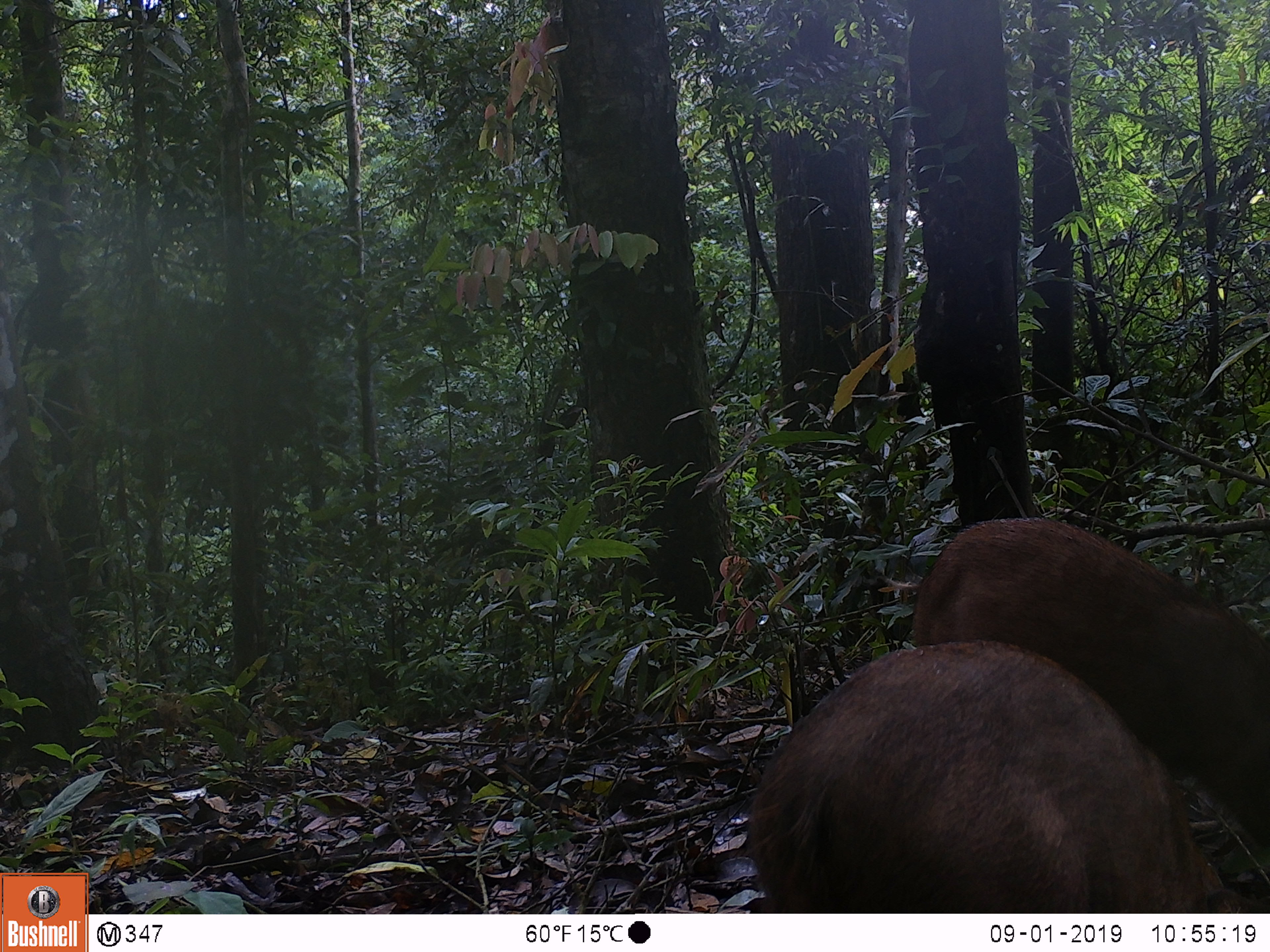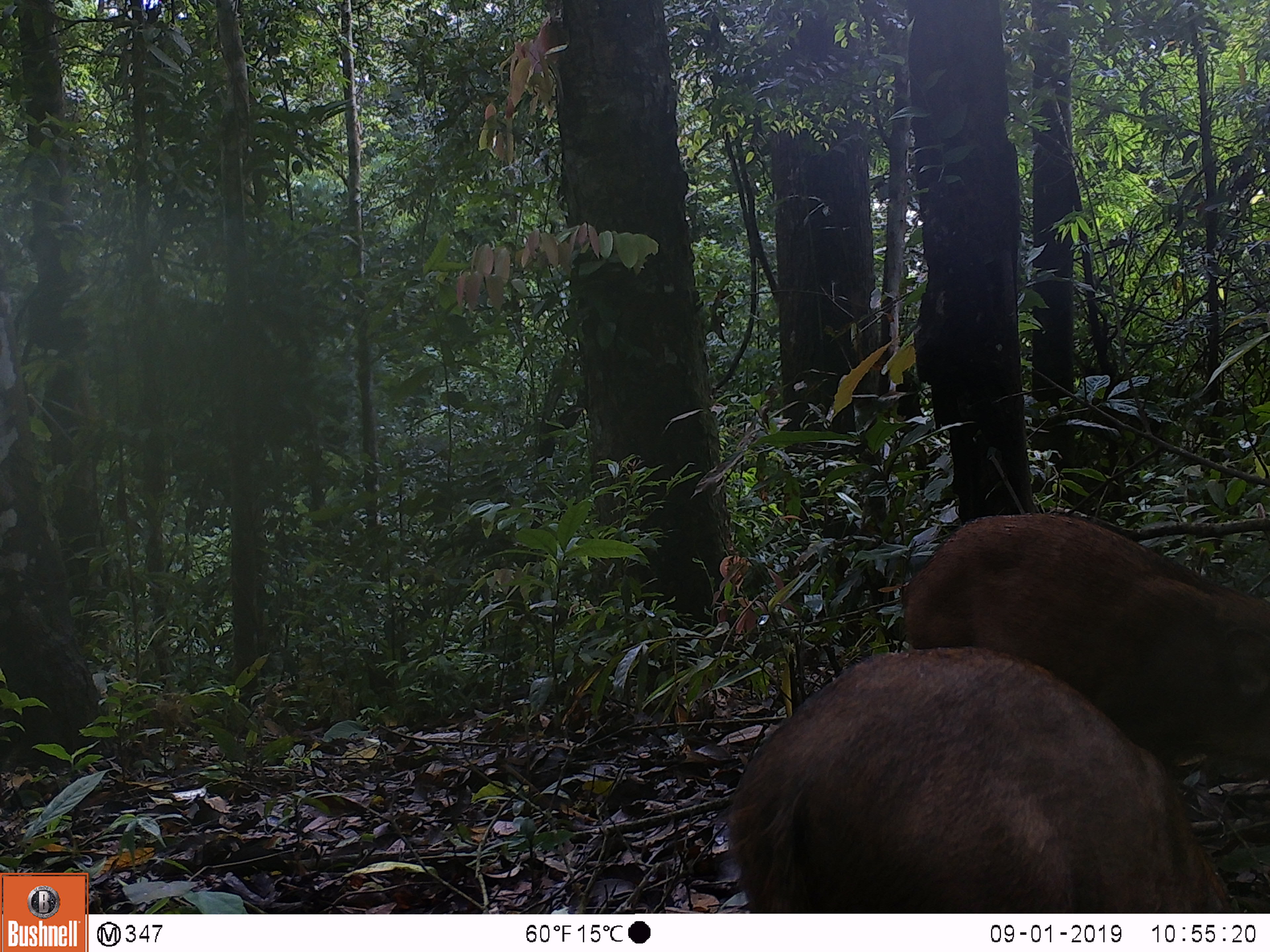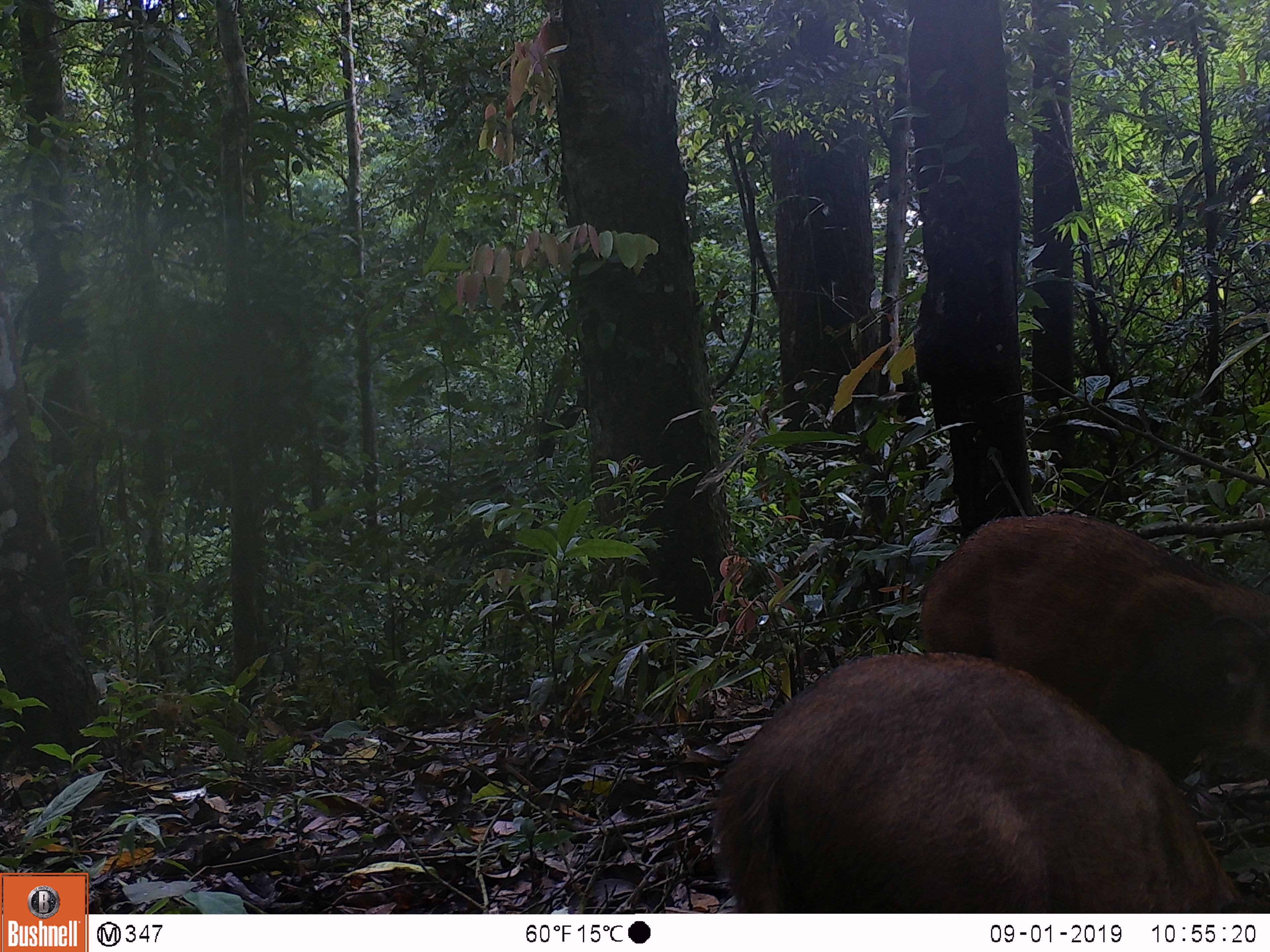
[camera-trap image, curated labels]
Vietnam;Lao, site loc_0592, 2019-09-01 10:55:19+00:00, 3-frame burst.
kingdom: Animalia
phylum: Chordata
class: Mammalia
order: Artiodactyla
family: Suidae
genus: Sus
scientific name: Sus scrofa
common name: eurasian wild pig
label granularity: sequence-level